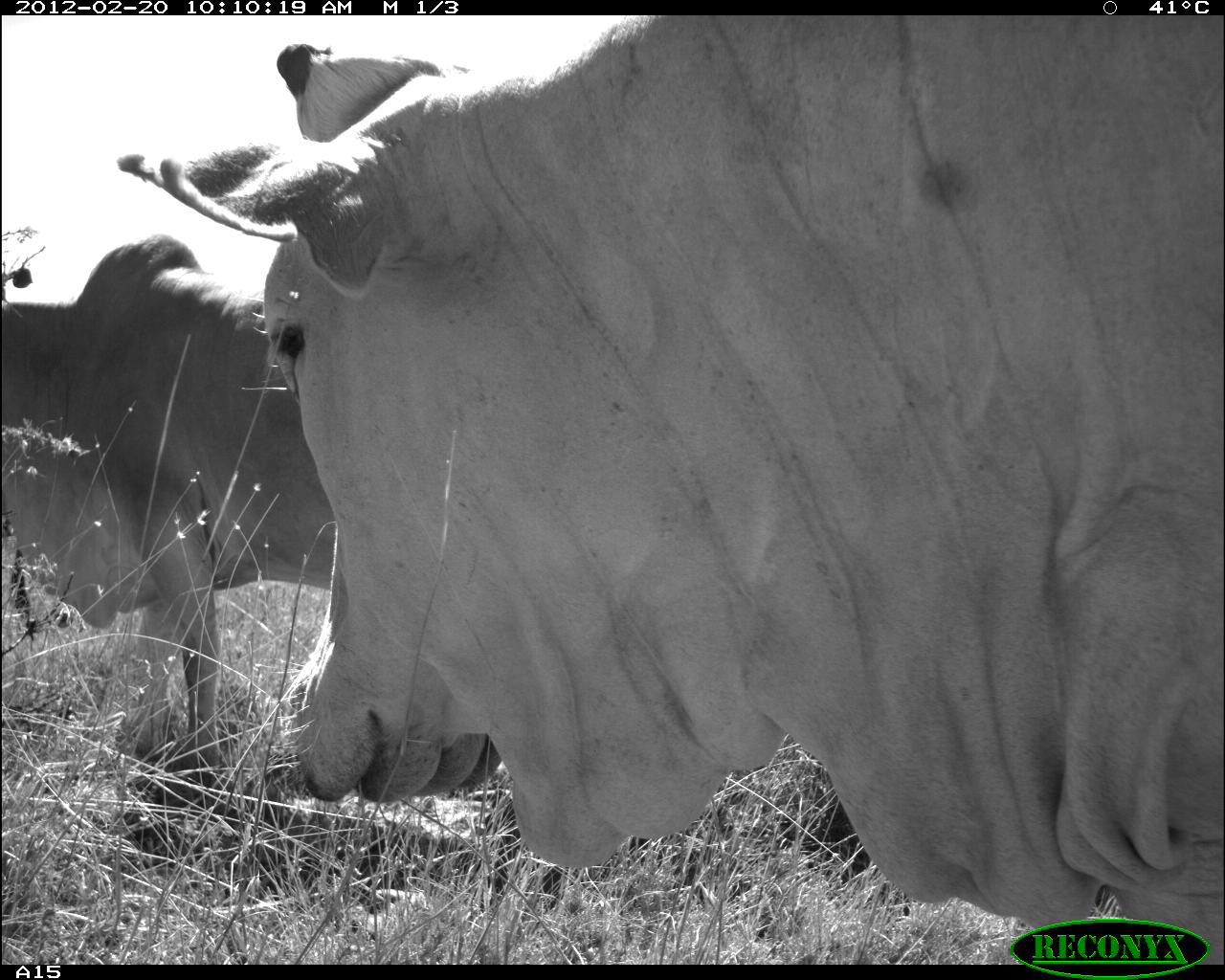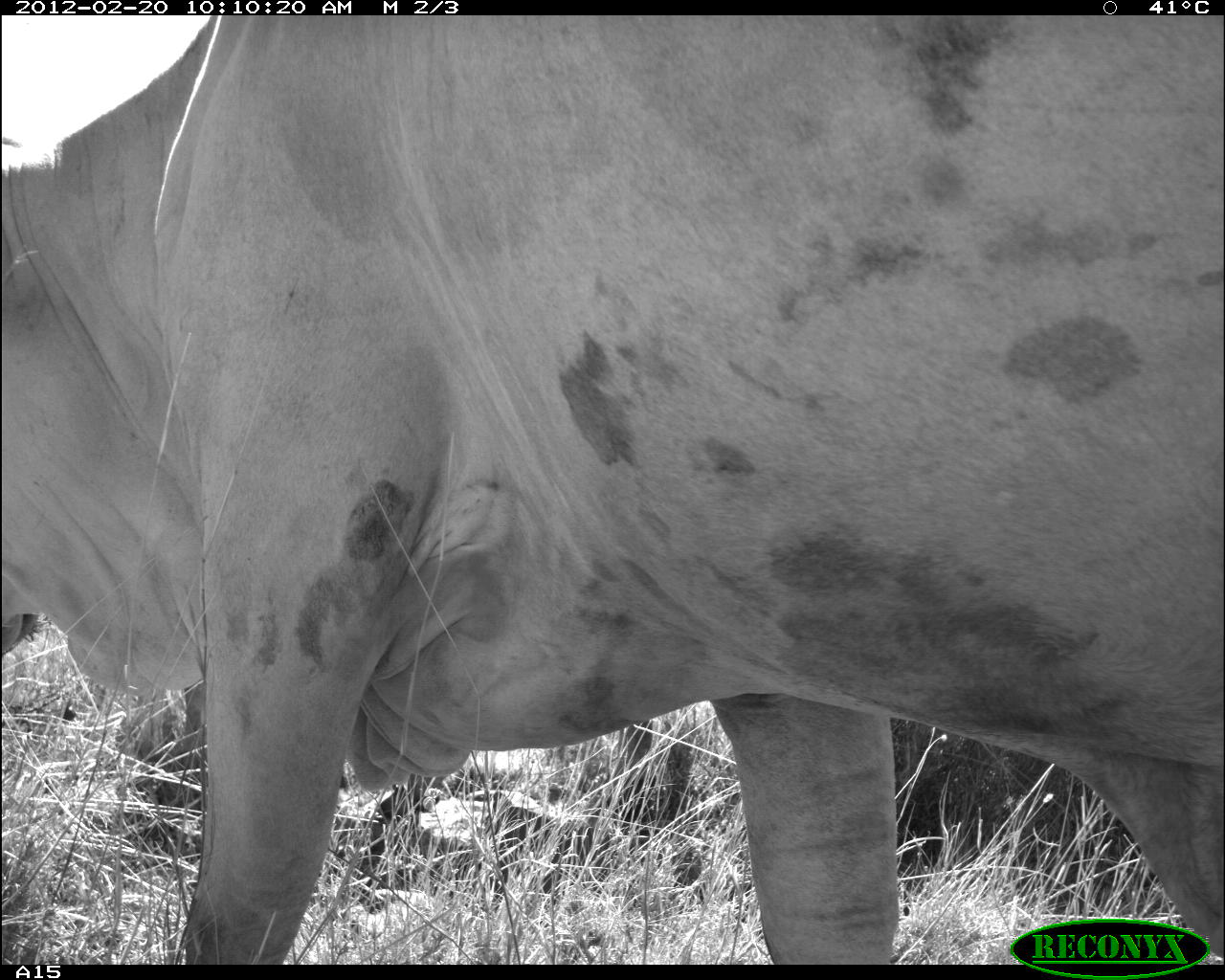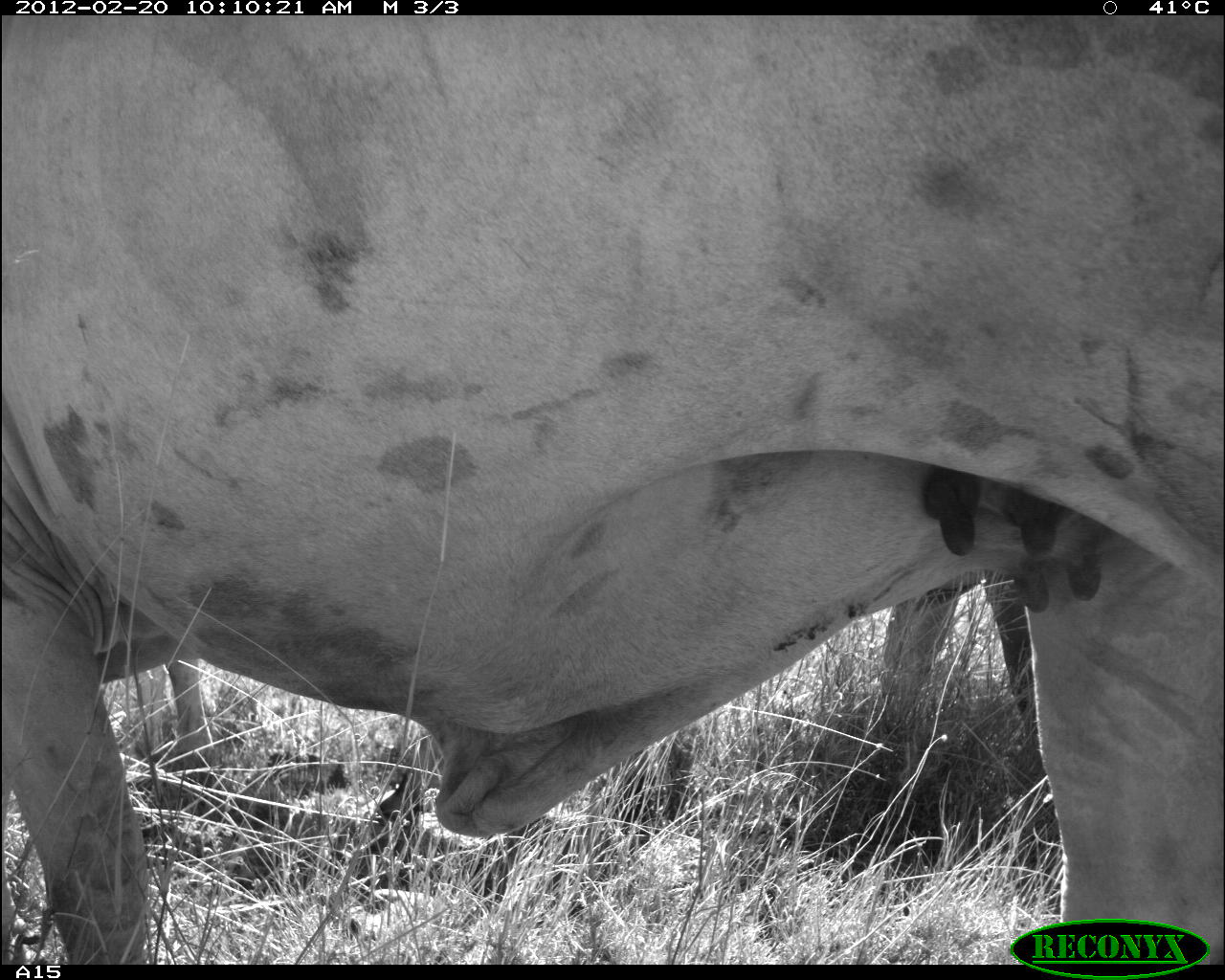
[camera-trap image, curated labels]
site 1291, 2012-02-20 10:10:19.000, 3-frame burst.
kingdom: Animalia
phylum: Chordata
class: Mammalia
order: Artiodactyla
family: Bovidae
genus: Bos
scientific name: Bos taurus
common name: domestic cattle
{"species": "Bos taurus (domestic cattle)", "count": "2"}